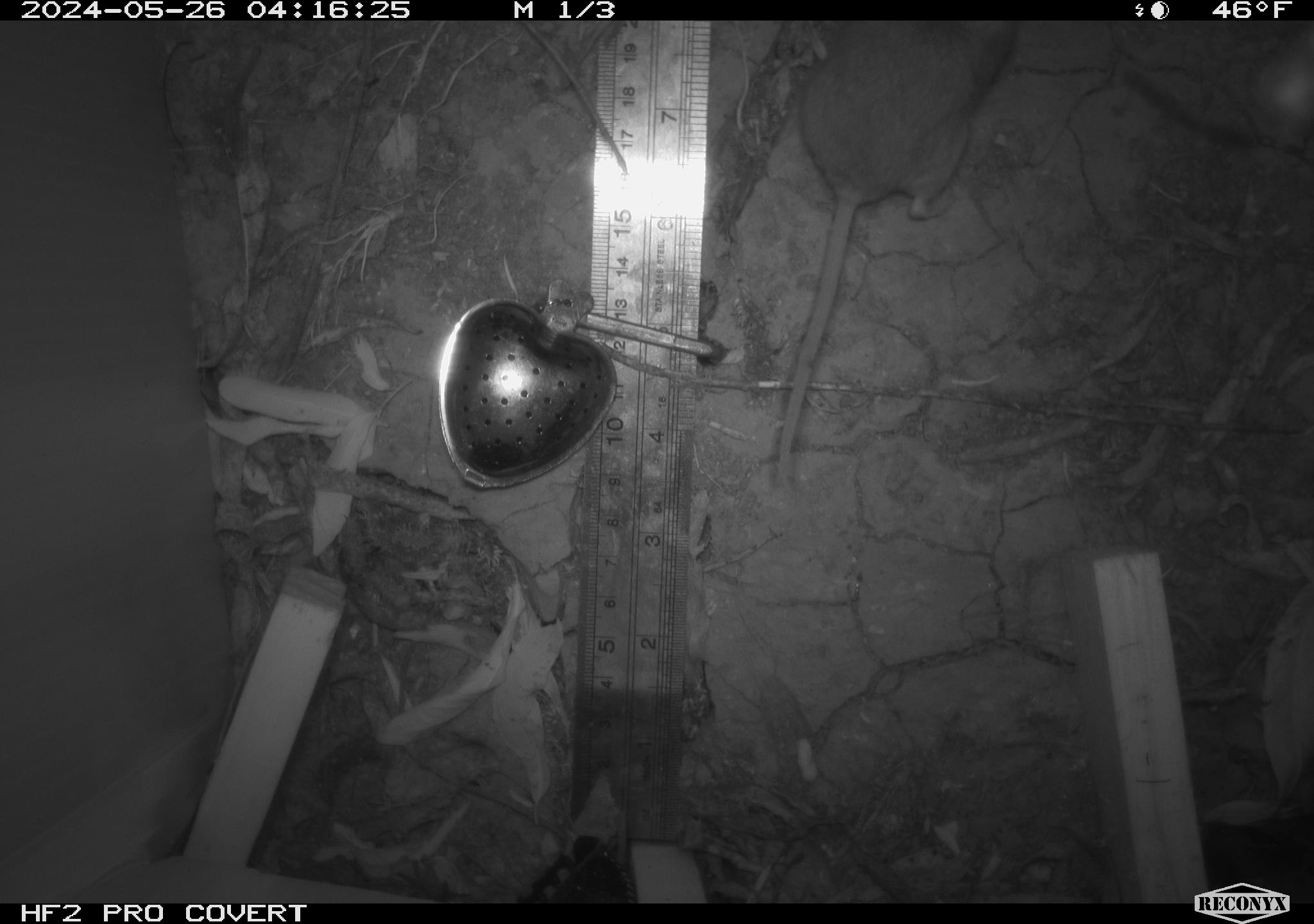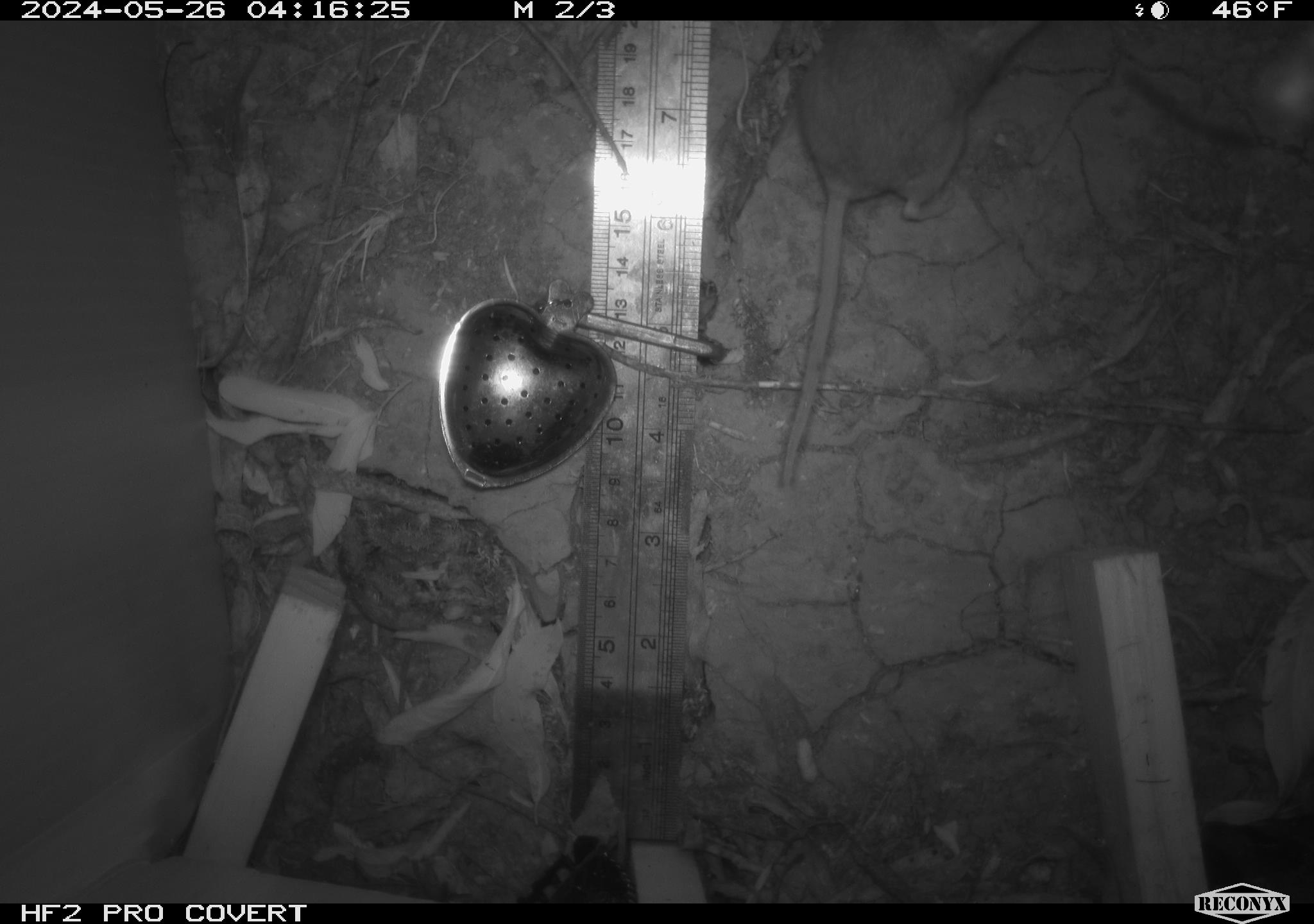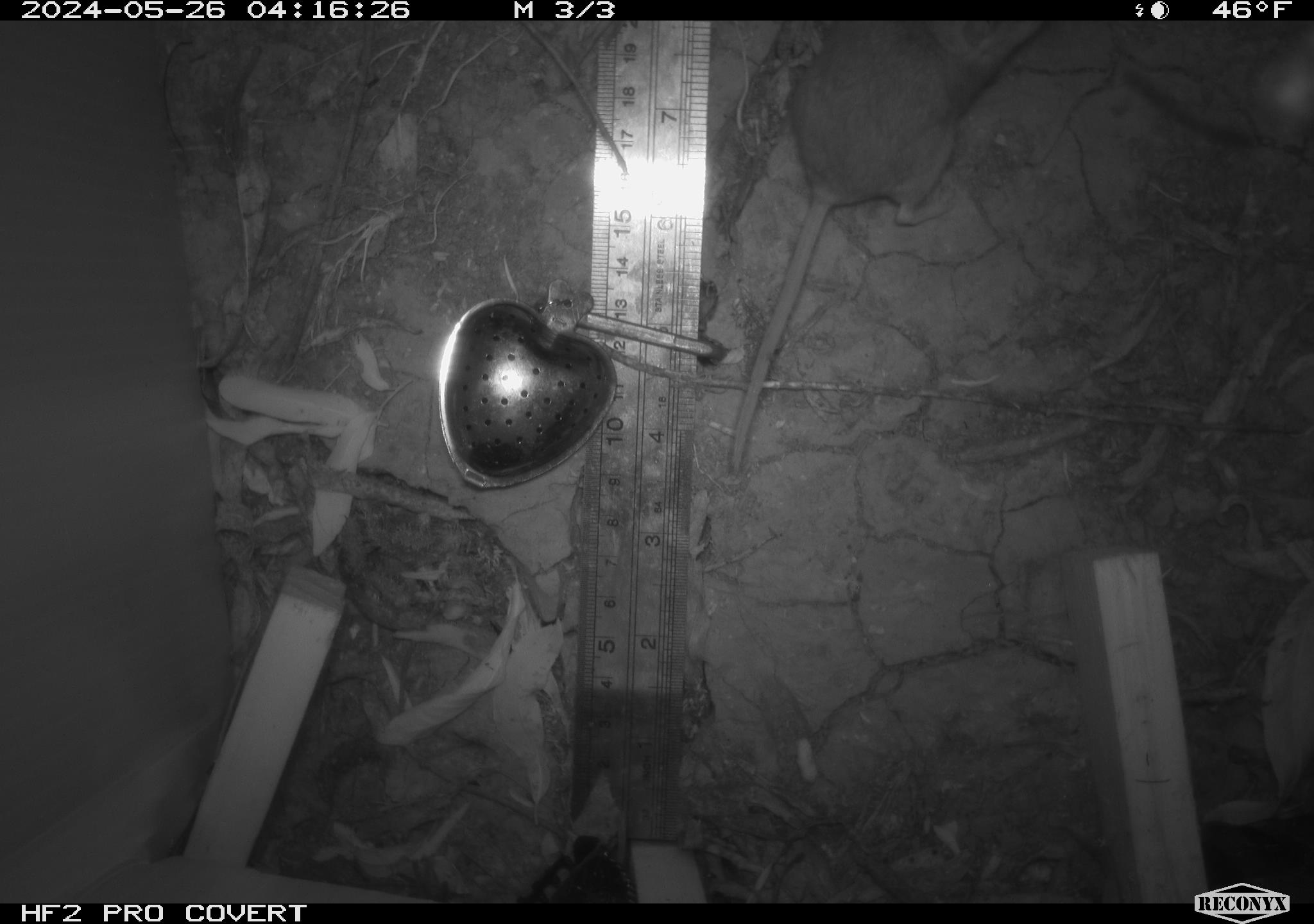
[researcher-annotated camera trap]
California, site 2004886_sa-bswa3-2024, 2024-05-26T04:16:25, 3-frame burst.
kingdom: Animalia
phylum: Chordata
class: Mammalia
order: Rodentia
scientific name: Rodentia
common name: mouse species